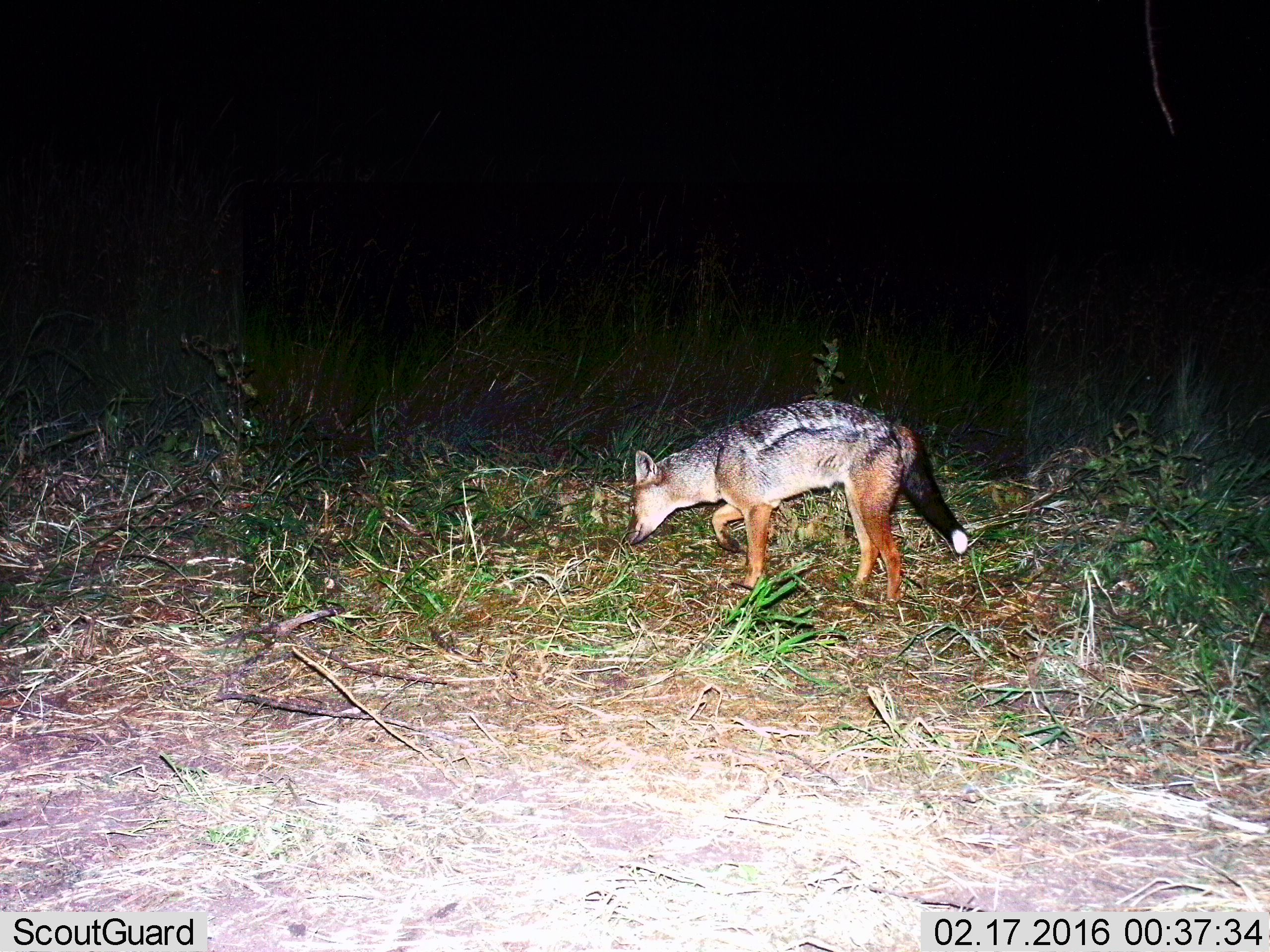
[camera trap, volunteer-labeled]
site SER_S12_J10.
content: unidentified animal